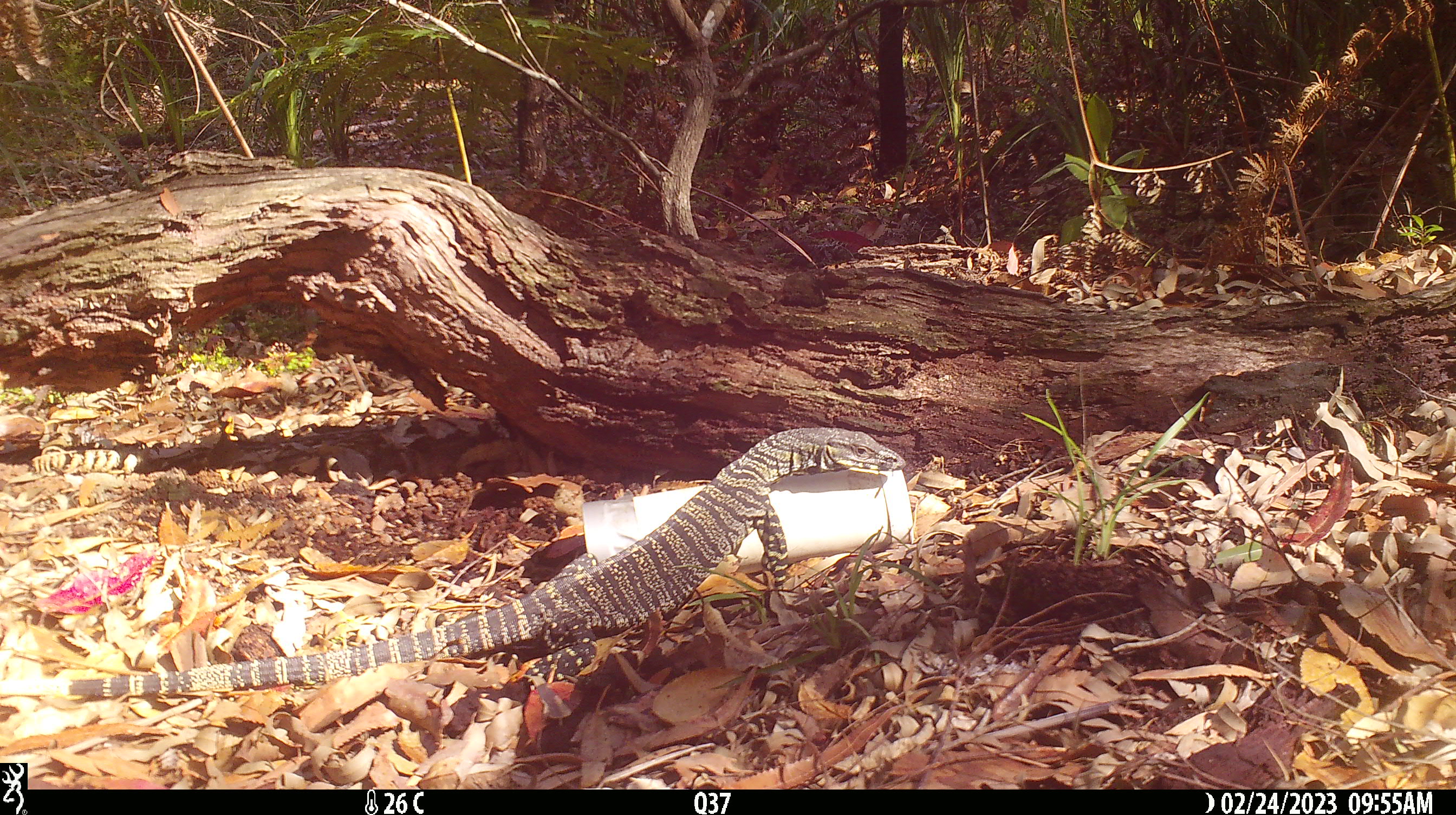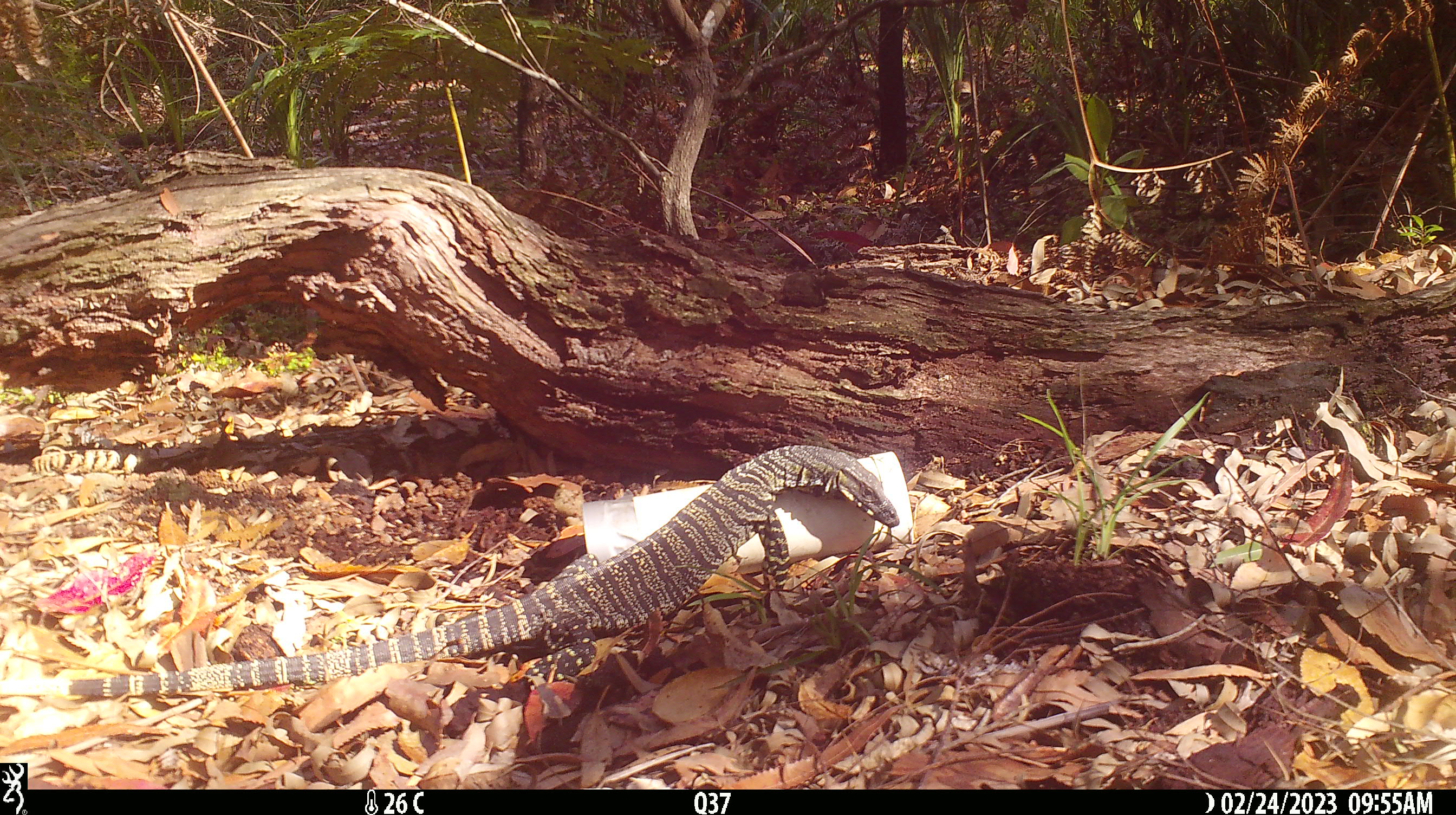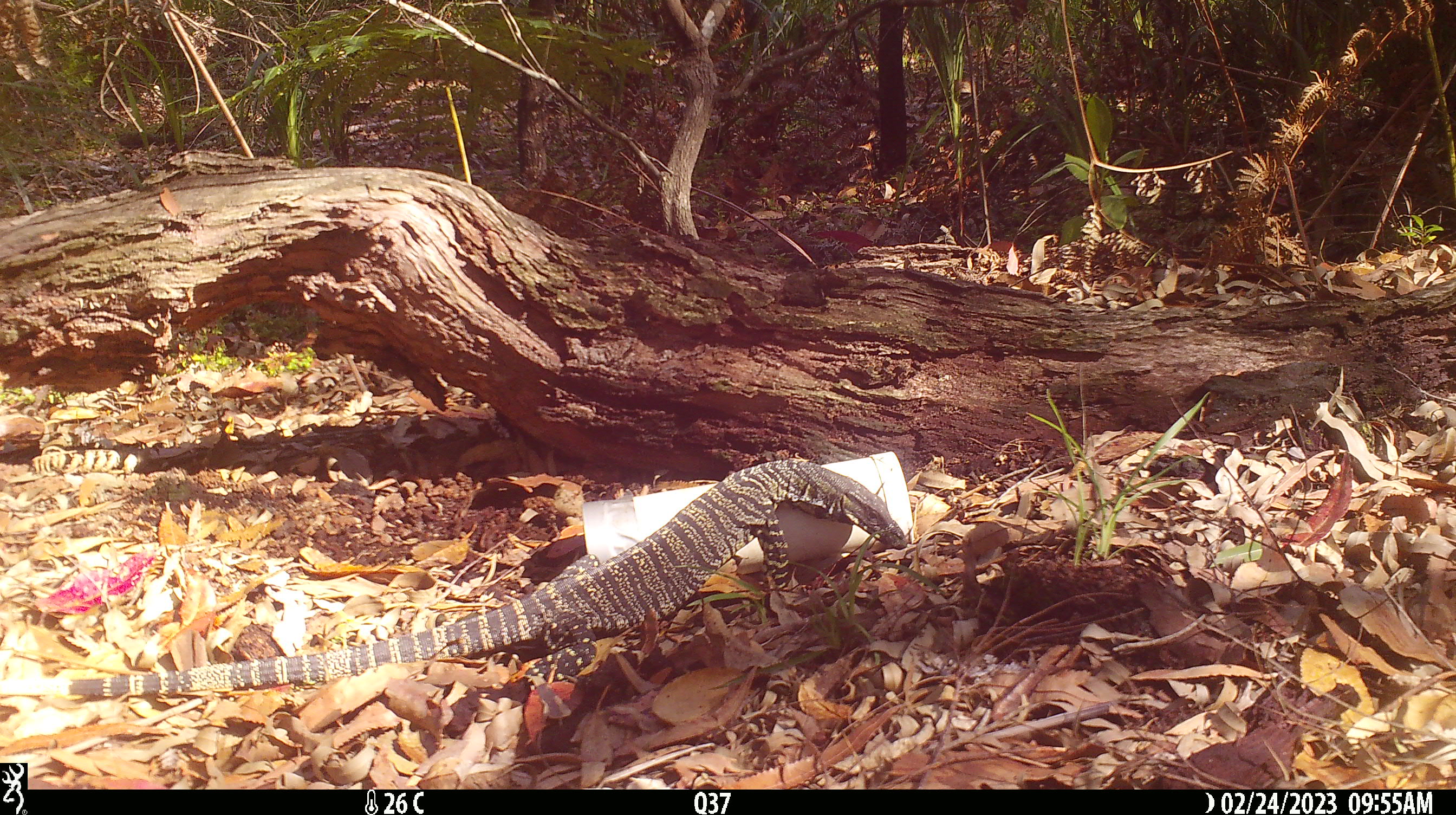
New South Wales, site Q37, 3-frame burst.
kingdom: Animalia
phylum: Chordata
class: Reptilia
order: Squamata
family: Varanidae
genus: Varanus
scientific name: Varanus varius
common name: lace monitor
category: goanna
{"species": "goanna (lace monitor) (Varanus varius)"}